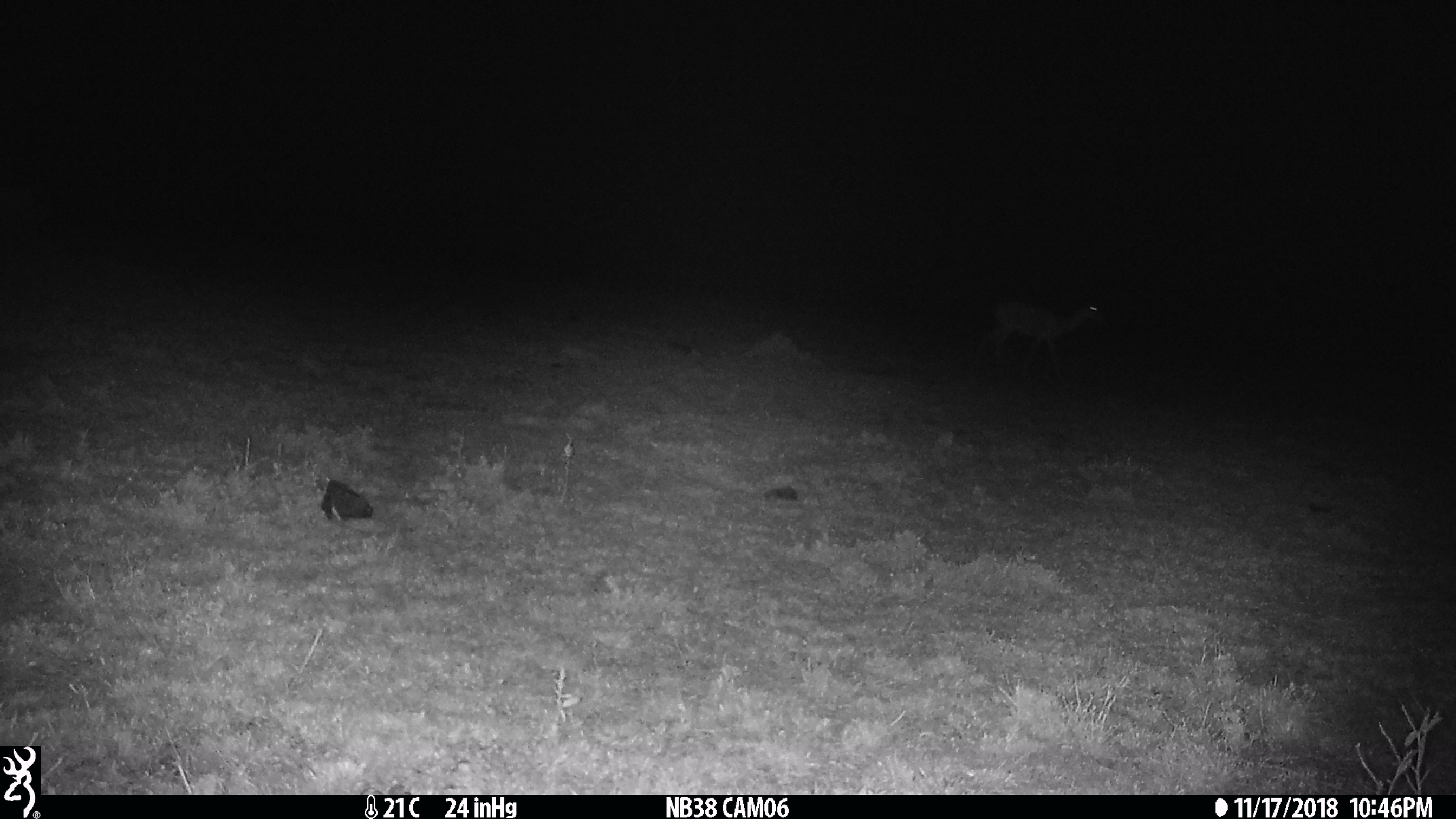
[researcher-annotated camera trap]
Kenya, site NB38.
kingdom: Animalia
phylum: Chordata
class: Mammalia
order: Artiodactyla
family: Bovidae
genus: Aepyceros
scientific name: Aepyceros melampus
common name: impala